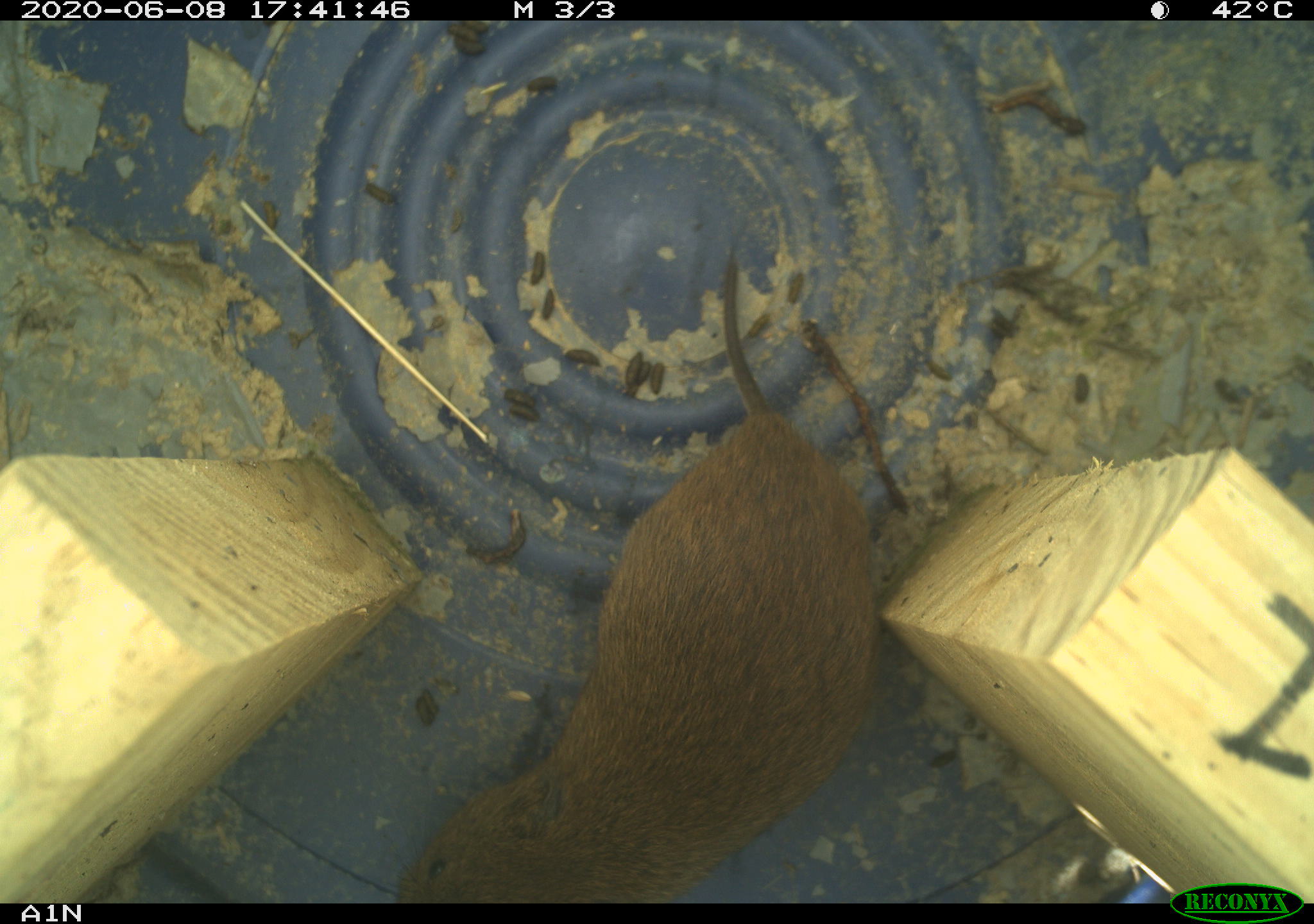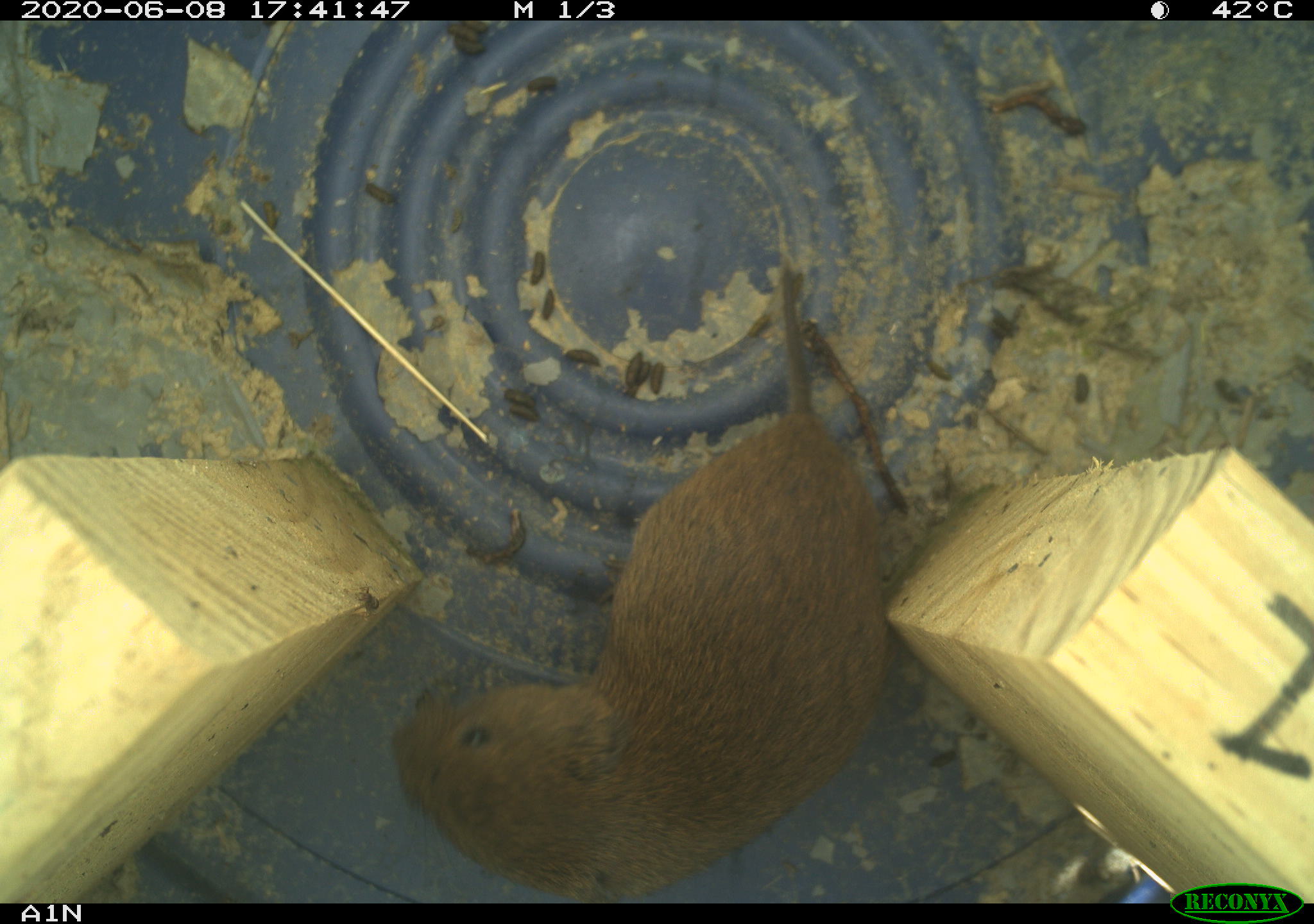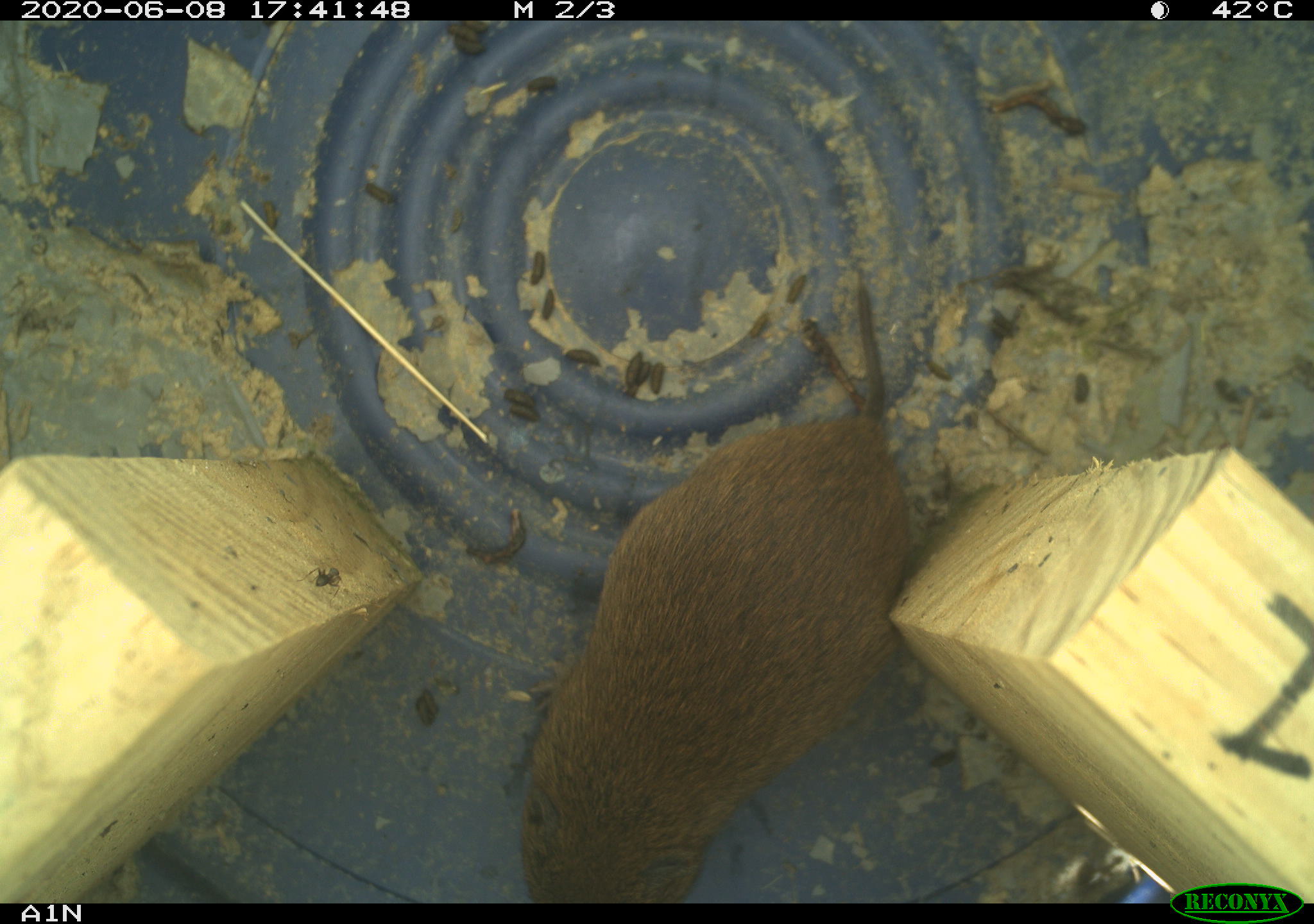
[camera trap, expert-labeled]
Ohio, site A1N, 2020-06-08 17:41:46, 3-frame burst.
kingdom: Animalia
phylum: Chordata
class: Mammalia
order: Rodentia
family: Cricetidae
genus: Microtus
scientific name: Microtus pennsylvanicus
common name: meadow vole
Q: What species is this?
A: Meadow vole (Microtus pennsylvanicus).